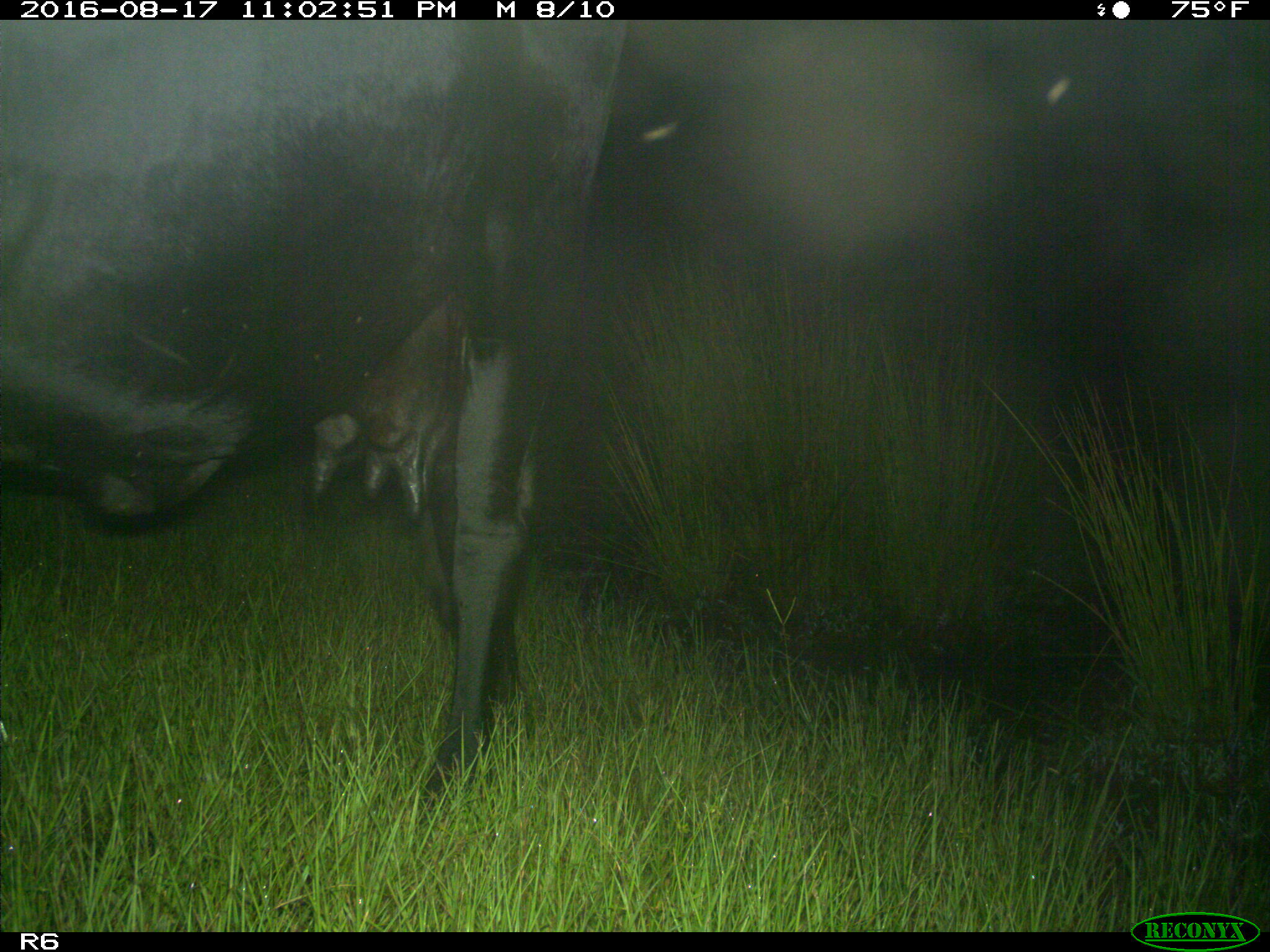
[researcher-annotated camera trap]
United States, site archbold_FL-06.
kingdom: Animalia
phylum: Chordata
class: Mammalia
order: Artiodactyla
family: Bovidae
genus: Bos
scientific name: Bos taurus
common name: domestic cow